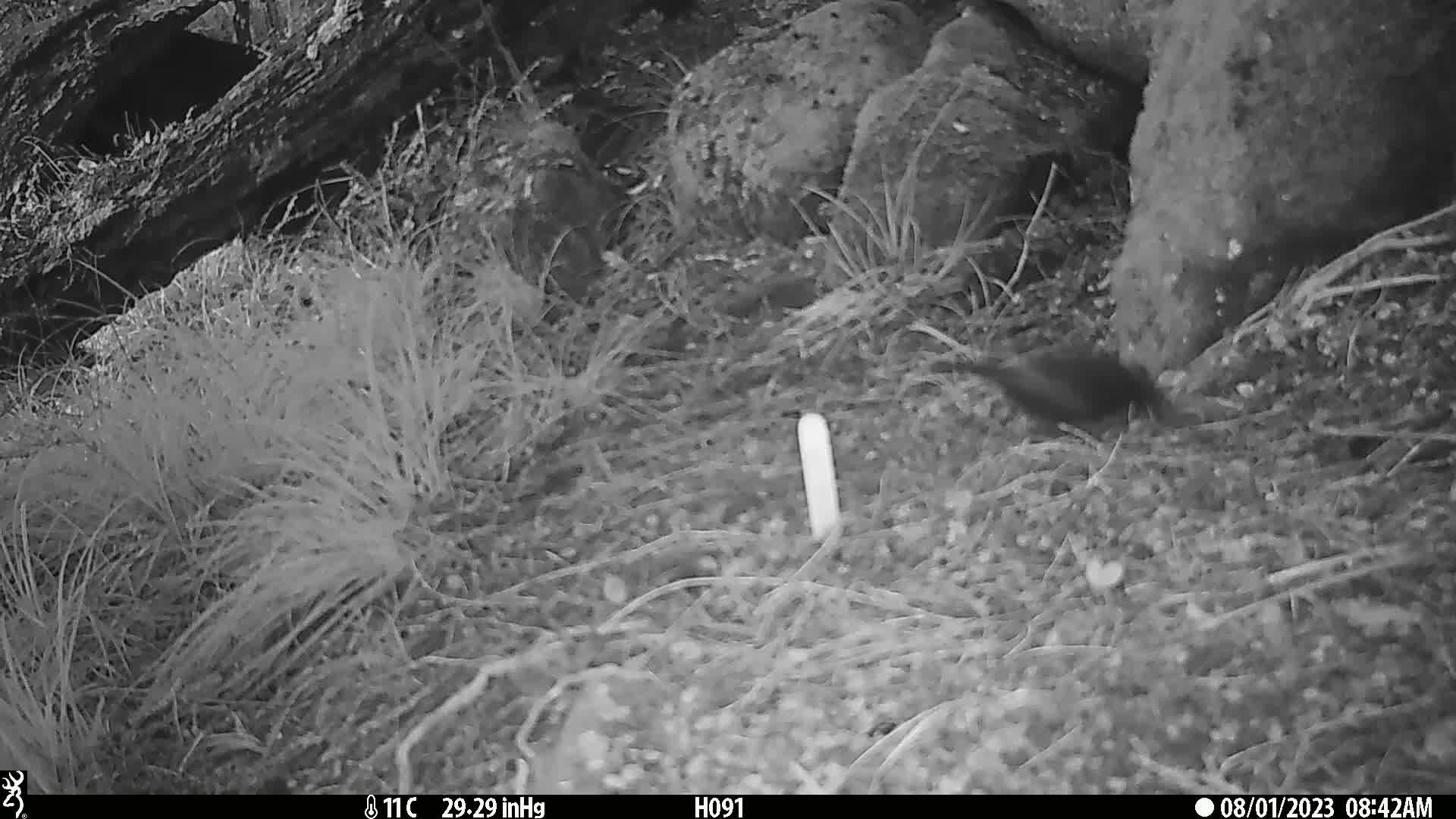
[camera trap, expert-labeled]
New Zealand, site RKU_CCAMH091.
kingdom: Animalia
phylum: Chordata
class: Aves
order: Passeriformes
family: Turdidae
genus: Turdus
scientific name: Turdus merula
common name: eurasian blackbird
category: blackbird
Blackbird (eurasian blackbird) (Turdus merula).